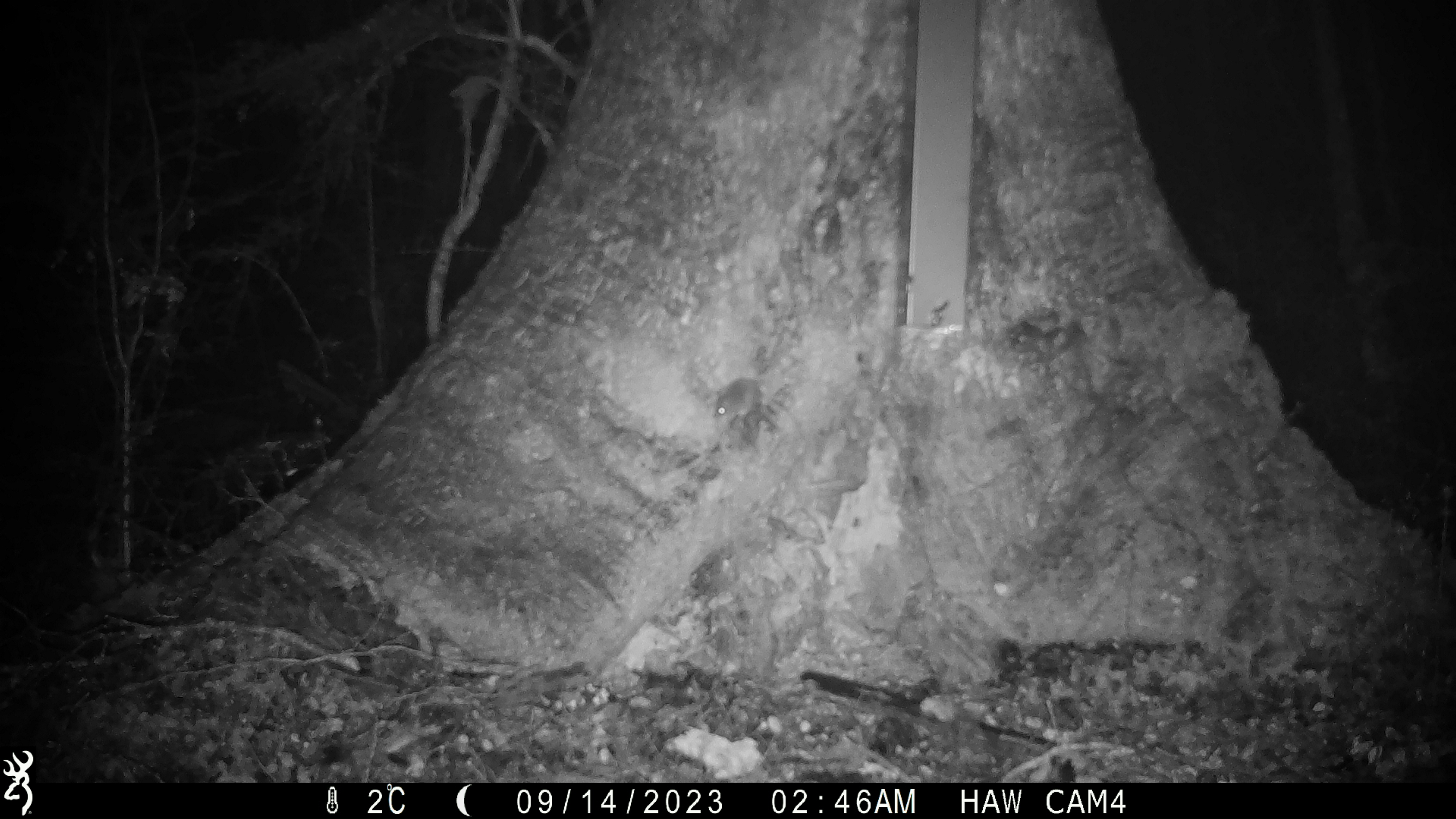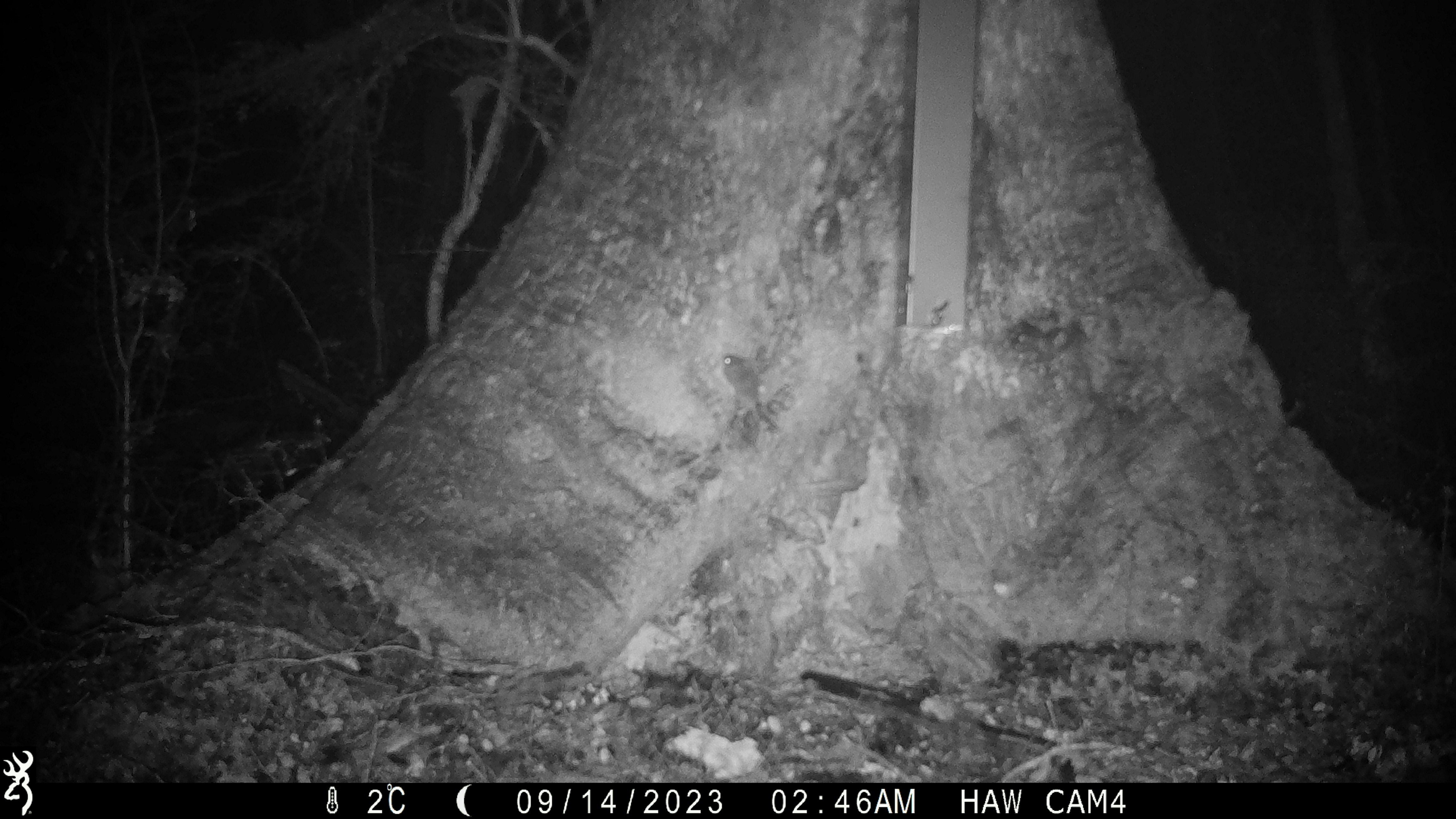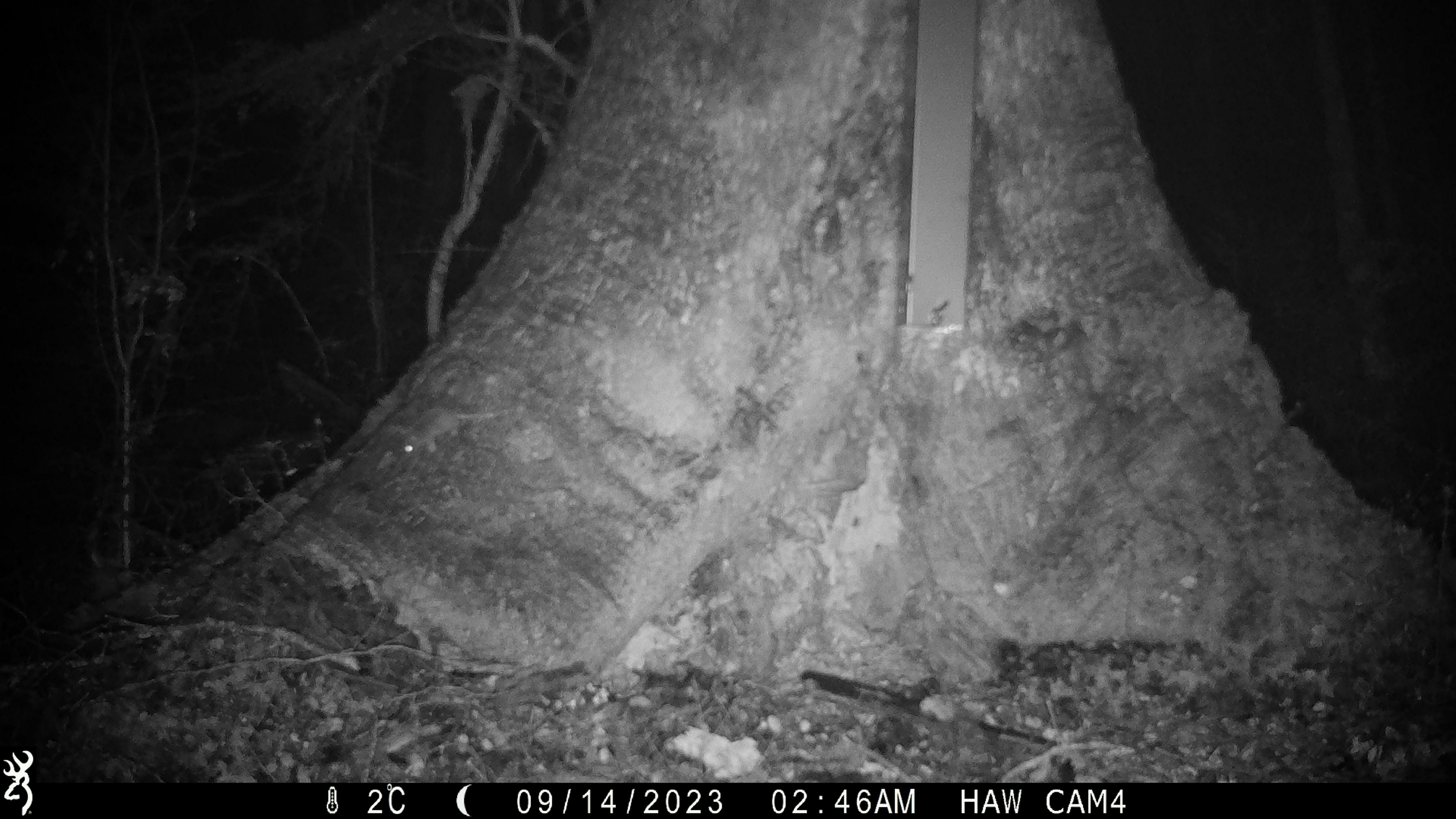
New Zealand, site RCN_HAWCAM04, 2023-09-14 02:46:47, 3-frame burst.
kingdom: Animalia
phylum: Chordata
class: Mammalia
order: Rodentia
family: Muridae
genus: Mus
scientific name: Mus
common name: mouse